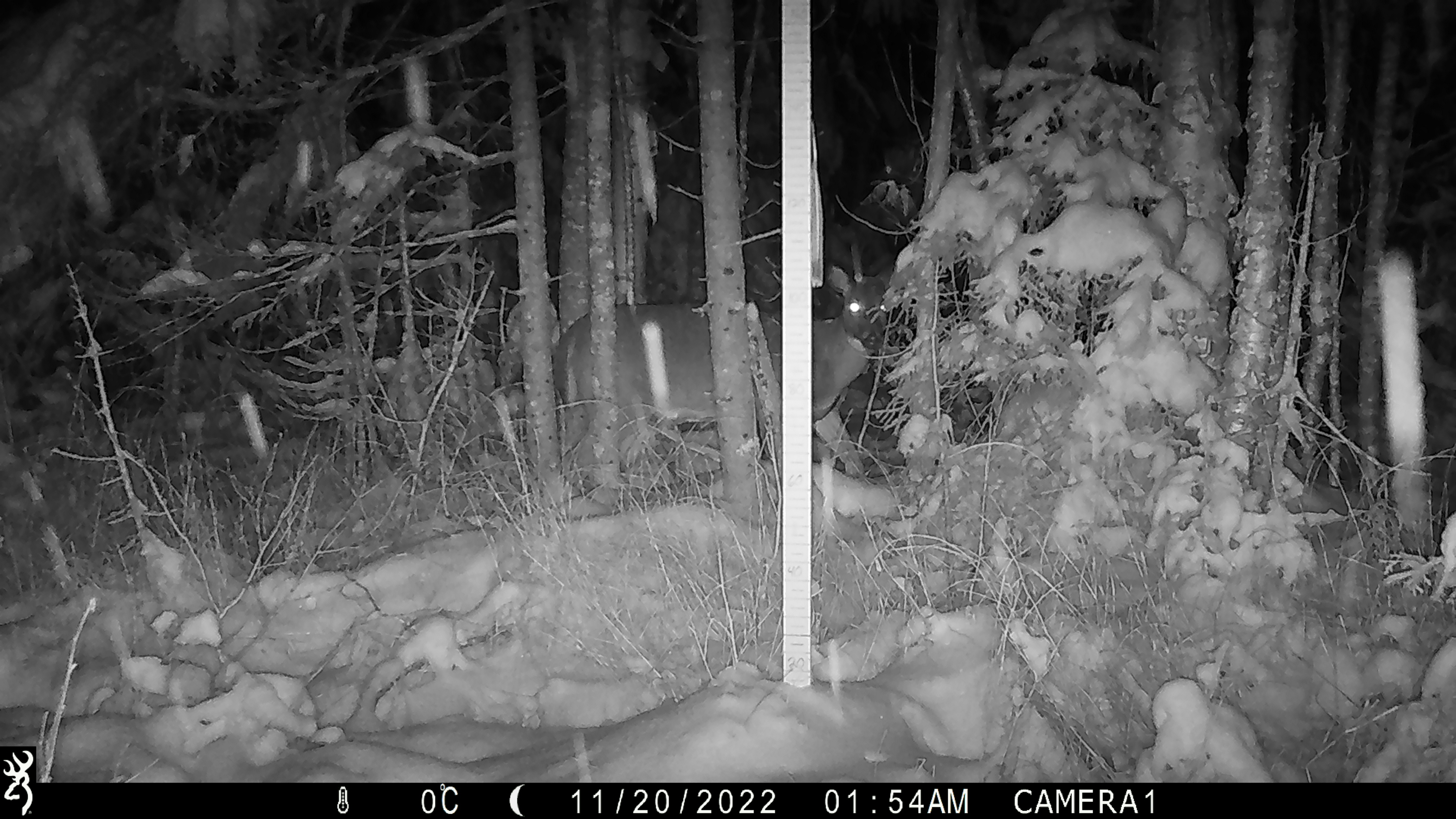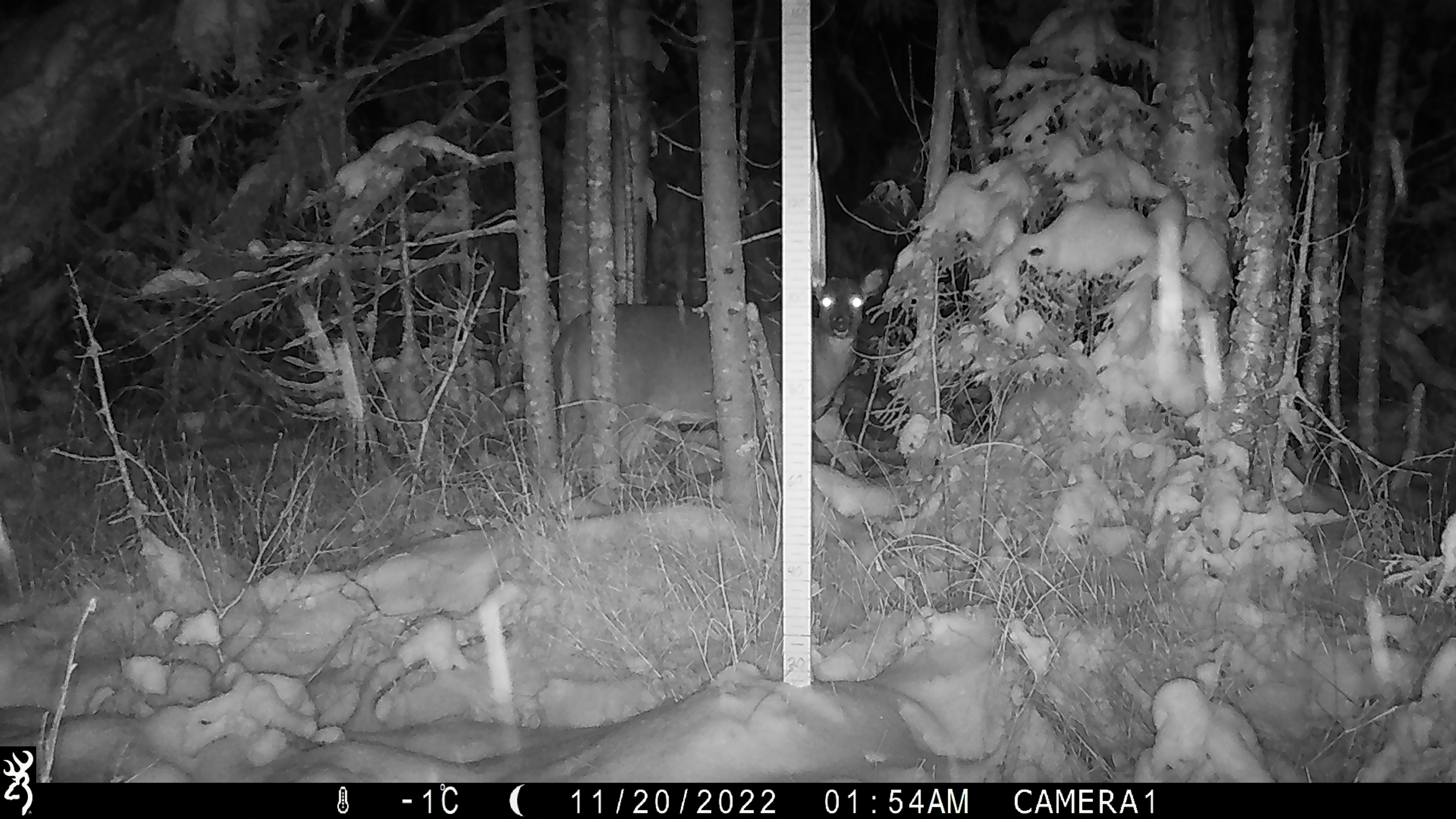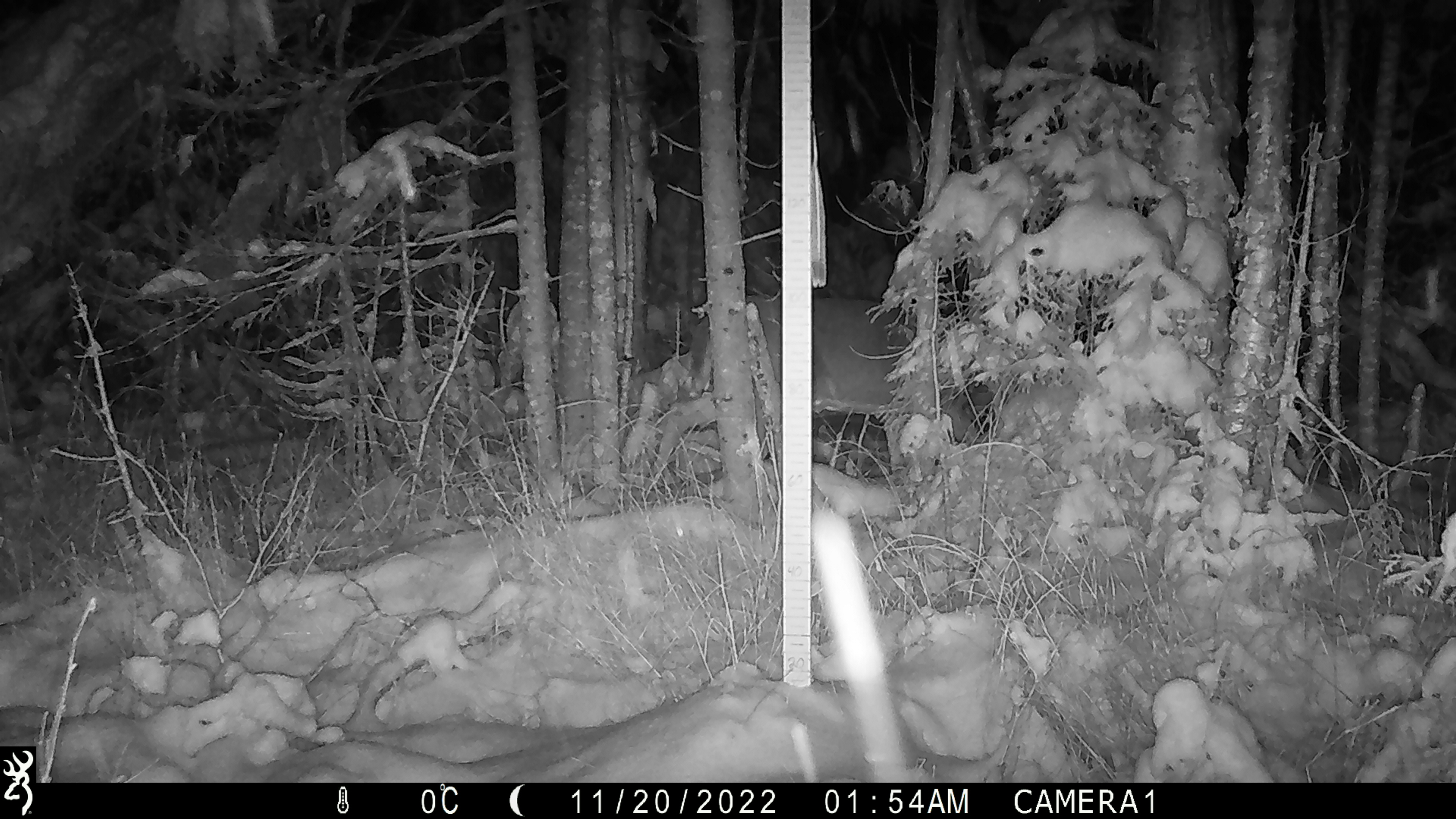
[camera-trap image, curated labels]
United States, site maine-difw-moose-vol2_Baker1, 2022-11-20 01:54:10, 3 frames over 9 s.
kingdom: Animalia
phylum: Chordata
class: Mammalia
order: Artiodactyla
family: Cervidae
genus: Odocoileus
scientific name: Odocoileus virginianus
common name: white-tailed deer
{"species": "white-tailed deer (Odocoileus virginianus)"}